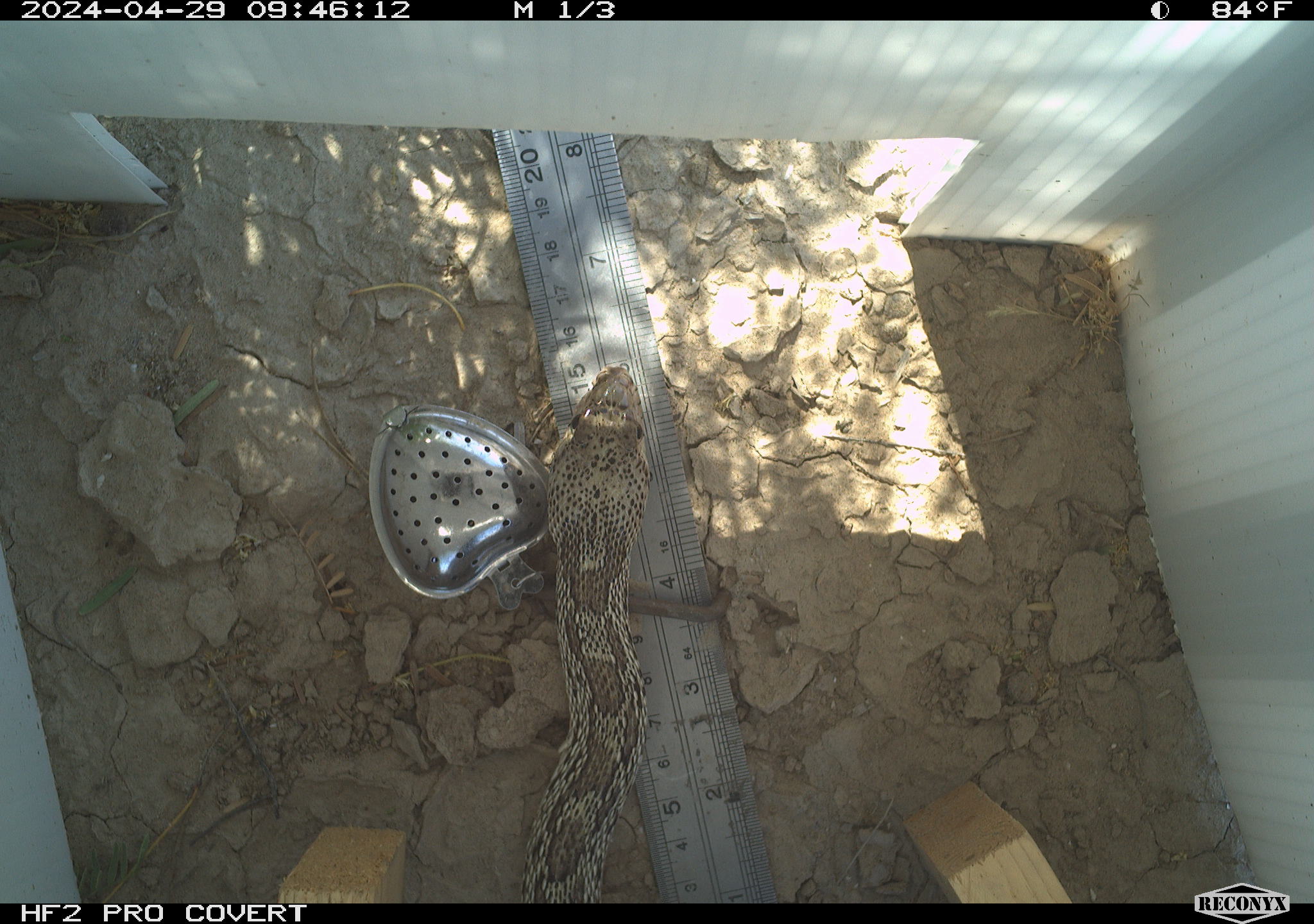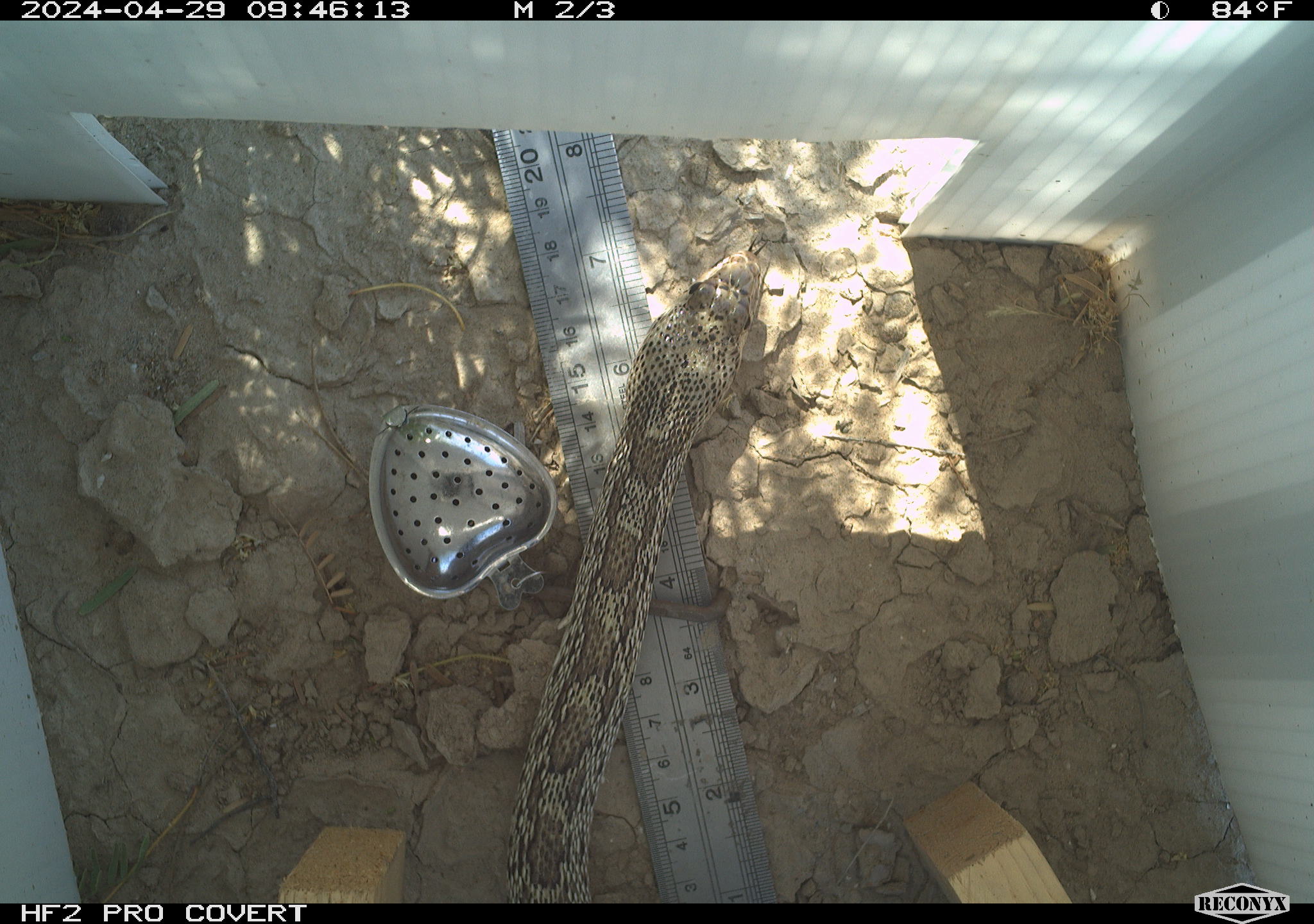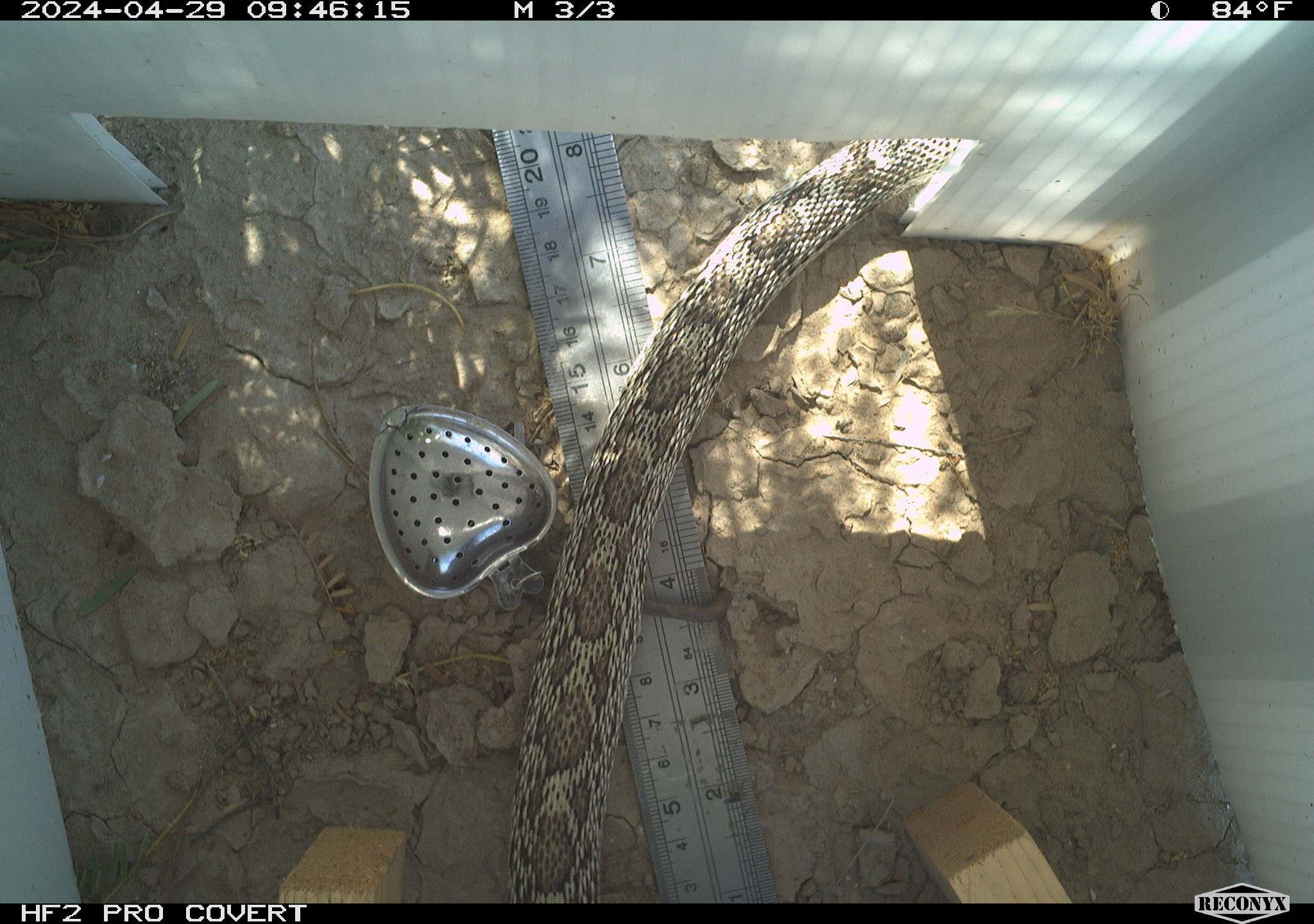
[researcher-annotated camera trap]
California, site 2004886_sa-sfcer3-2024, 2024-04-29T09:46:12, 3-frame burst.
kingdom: Animalia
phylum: Chordata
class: Reptilia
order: Squamata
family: Colubridae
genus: Pituophis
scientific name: Pituophis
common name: bullsnakes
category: pituophis species